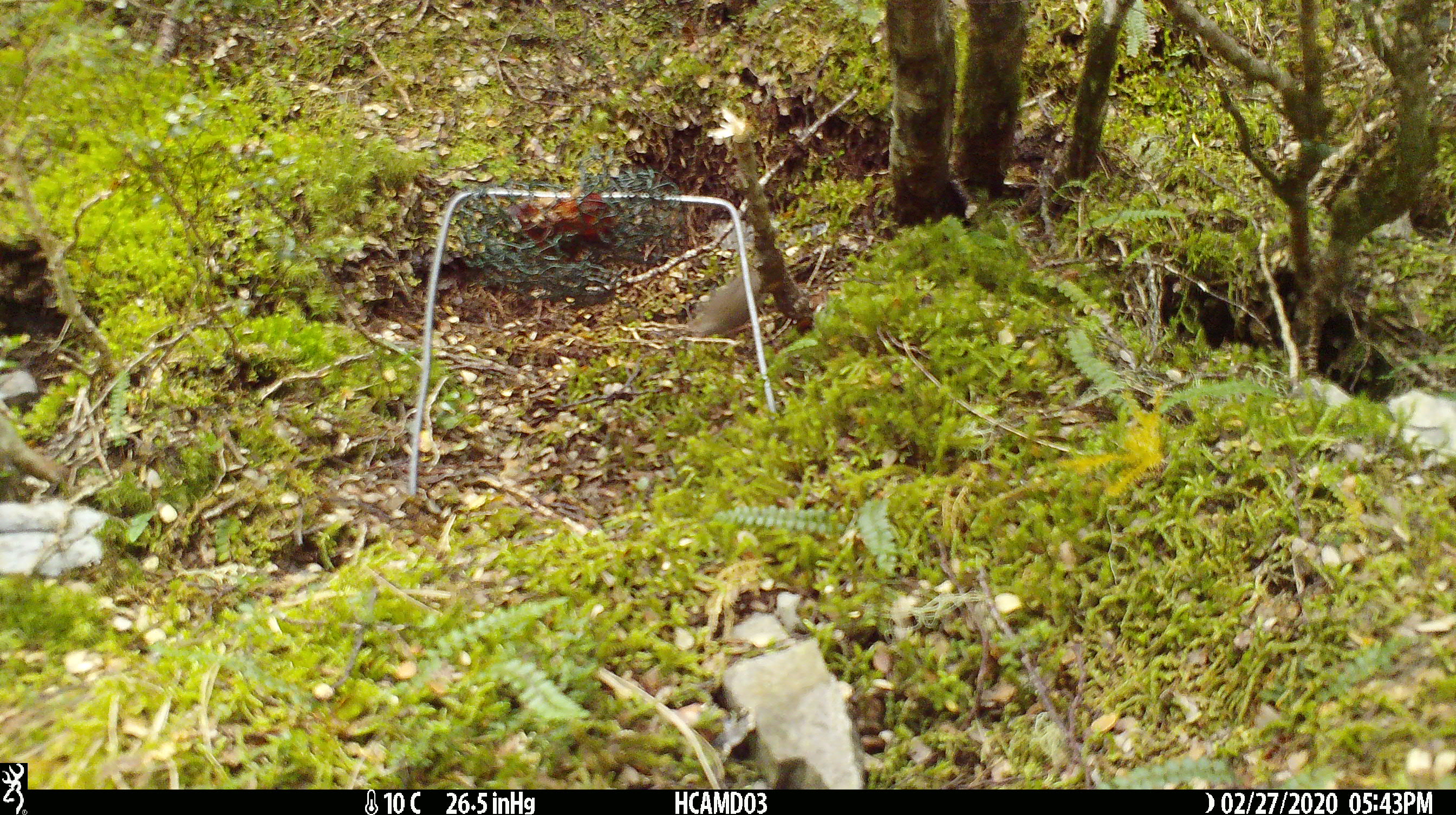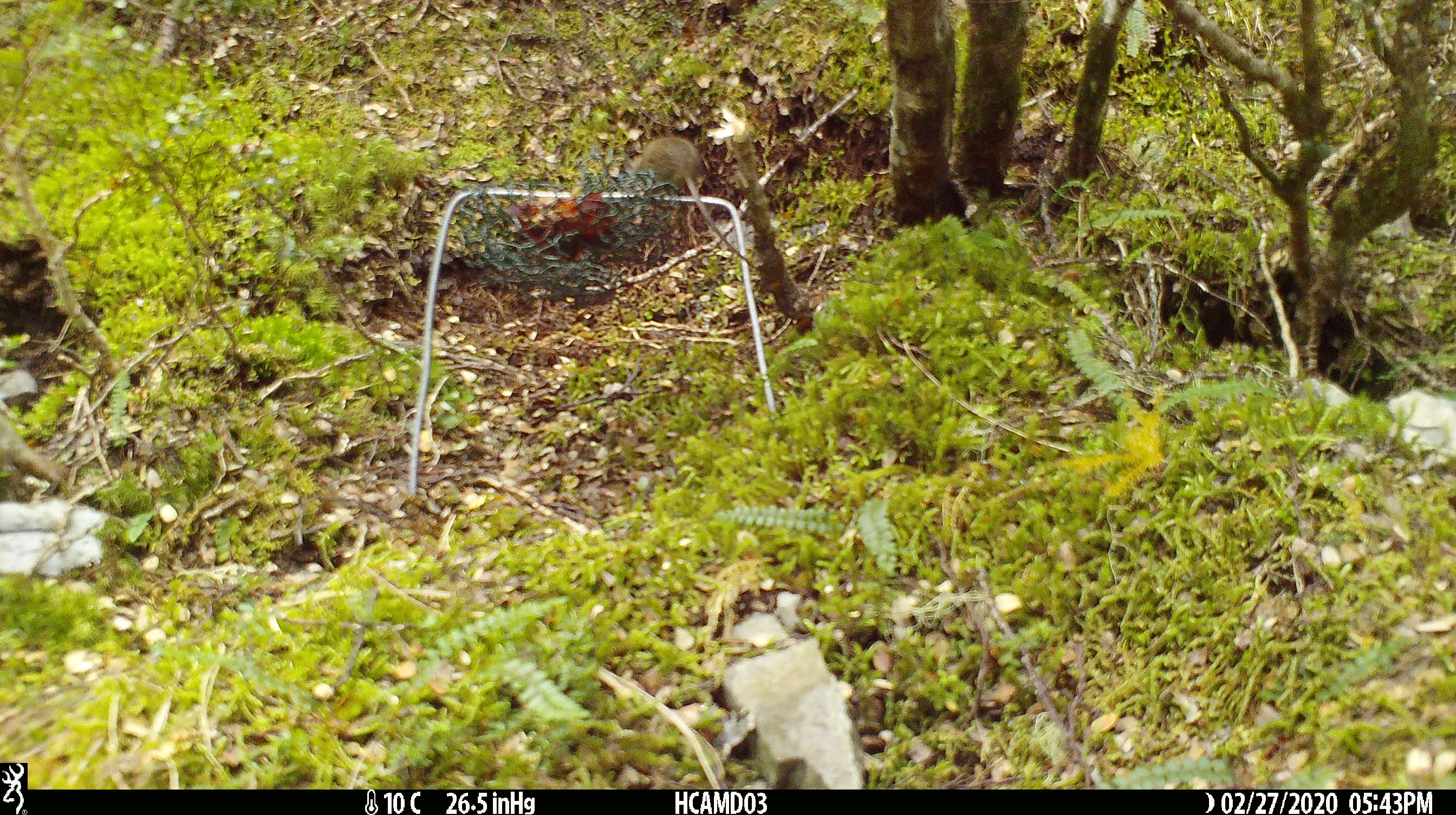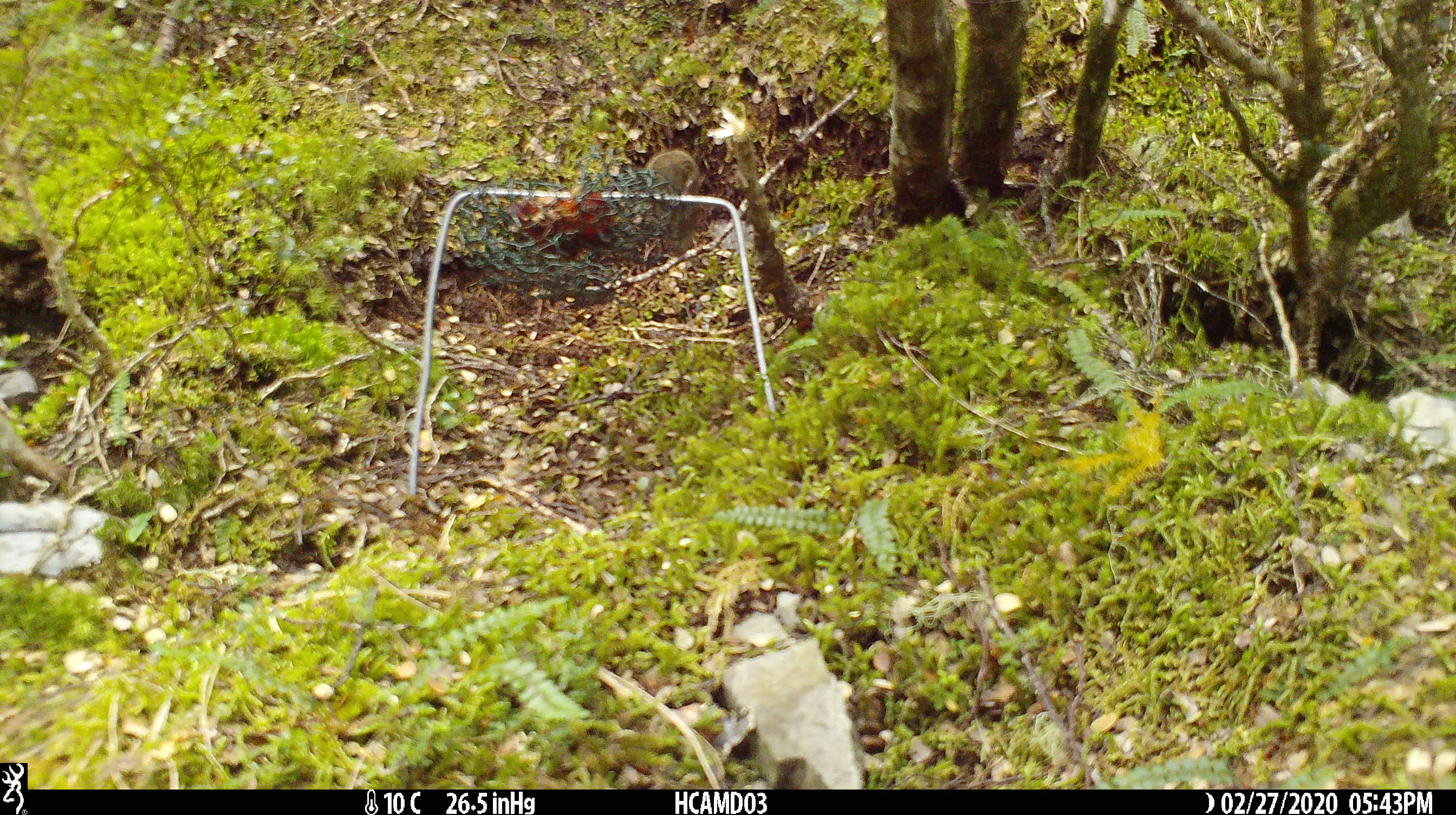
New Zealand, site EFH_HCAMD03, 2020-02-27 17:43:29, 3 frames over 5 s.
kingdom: Animalia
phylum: Chordata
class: Mammalia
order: Rodentia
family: Muridae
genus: Mus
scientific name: Mus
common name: mouse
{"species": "mouse (Mus)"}